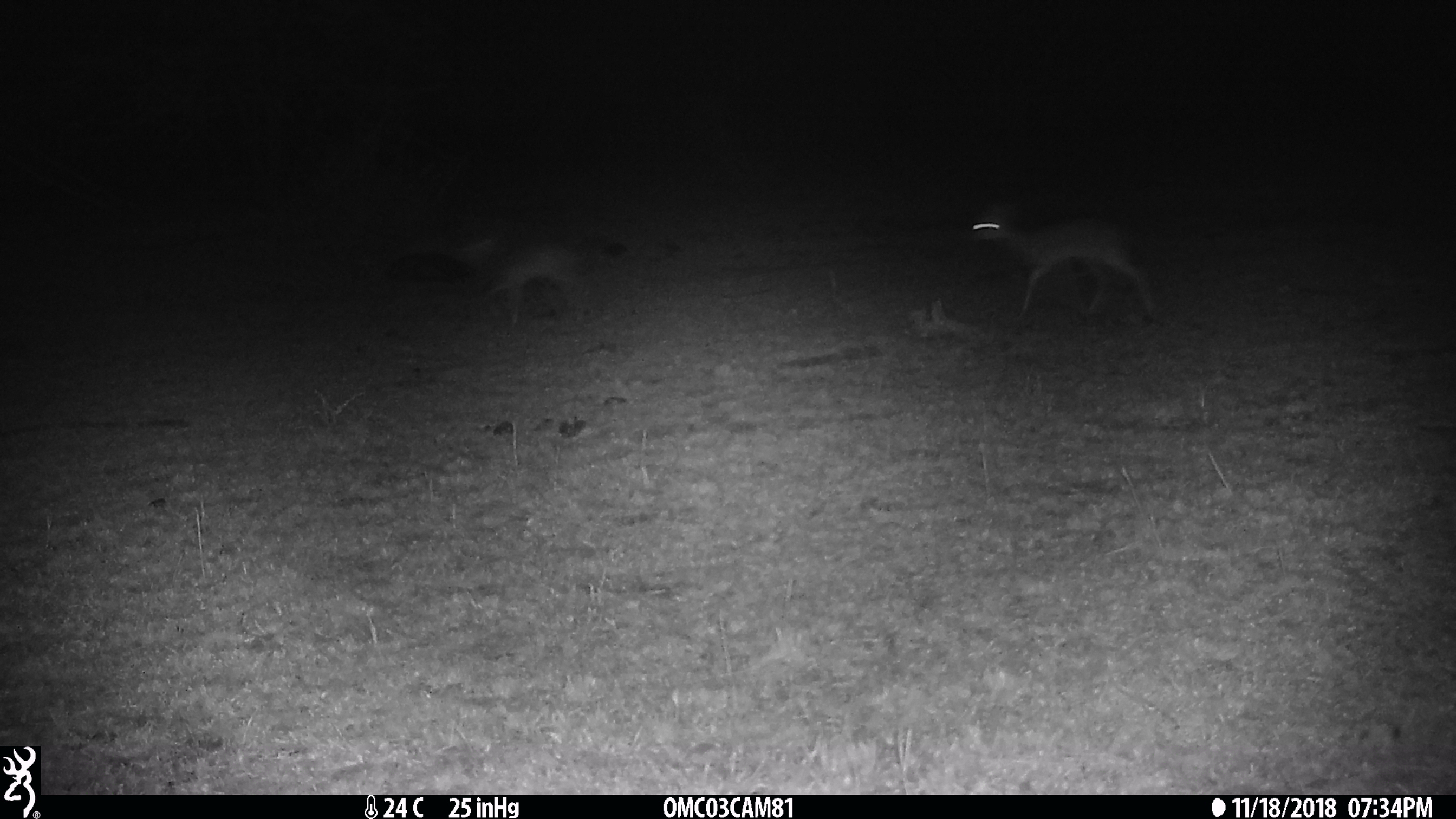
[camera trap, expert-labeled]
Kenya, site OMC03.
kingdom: Animalia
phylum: Chordata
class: Mammalia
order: Artiodactyla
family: Bovidae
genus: Madoqua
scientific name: Madoqua kirkii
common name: kirk's dik-dik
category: dikdik